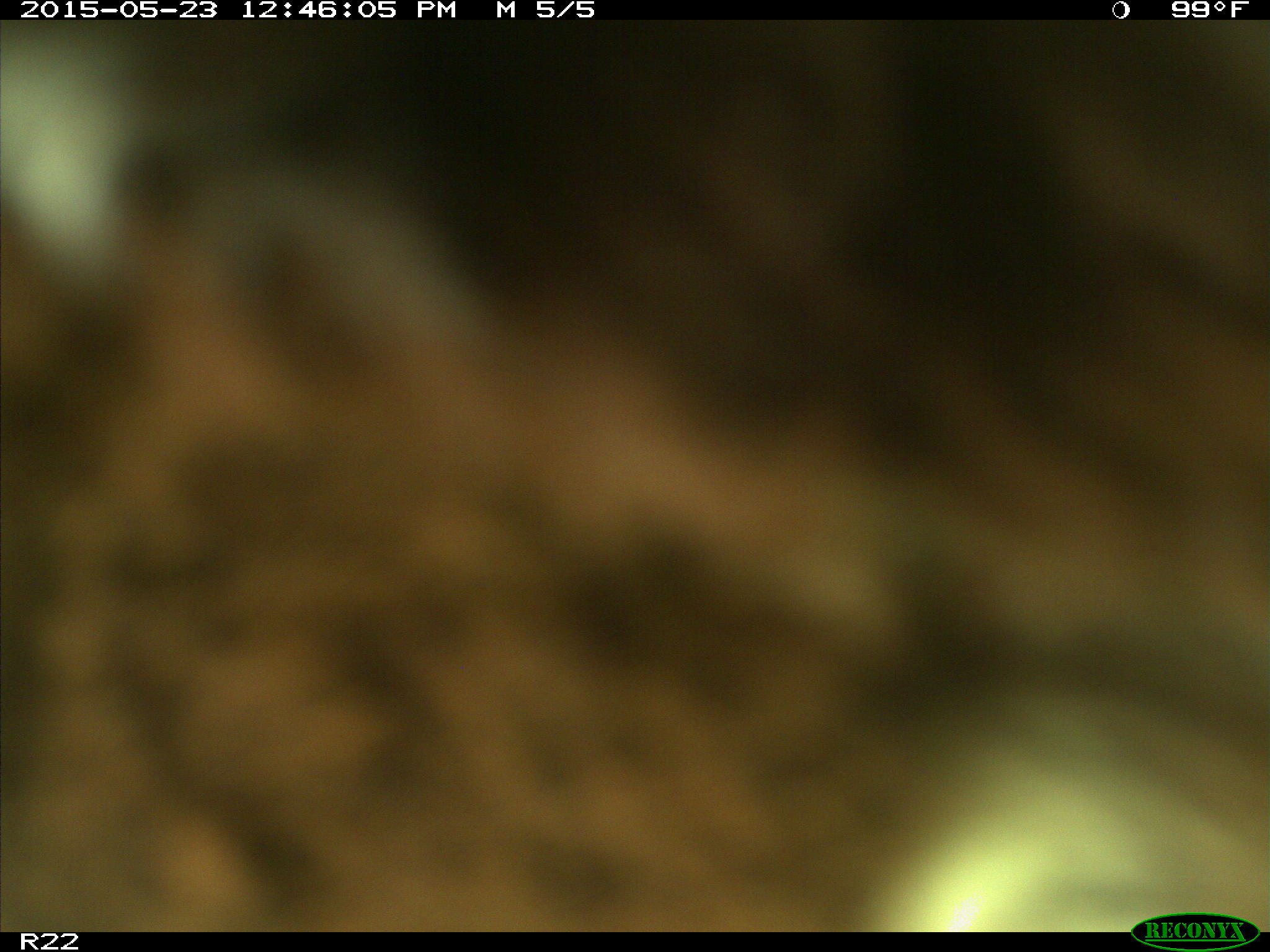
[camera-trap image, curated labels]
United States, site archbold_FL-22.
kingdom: Animalia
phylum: Chordata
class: Mammalia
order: Artiodactyla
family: Bovidae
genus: Bos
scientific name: Bos taurus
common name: domestic cow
Bos taurus (domestic cow).